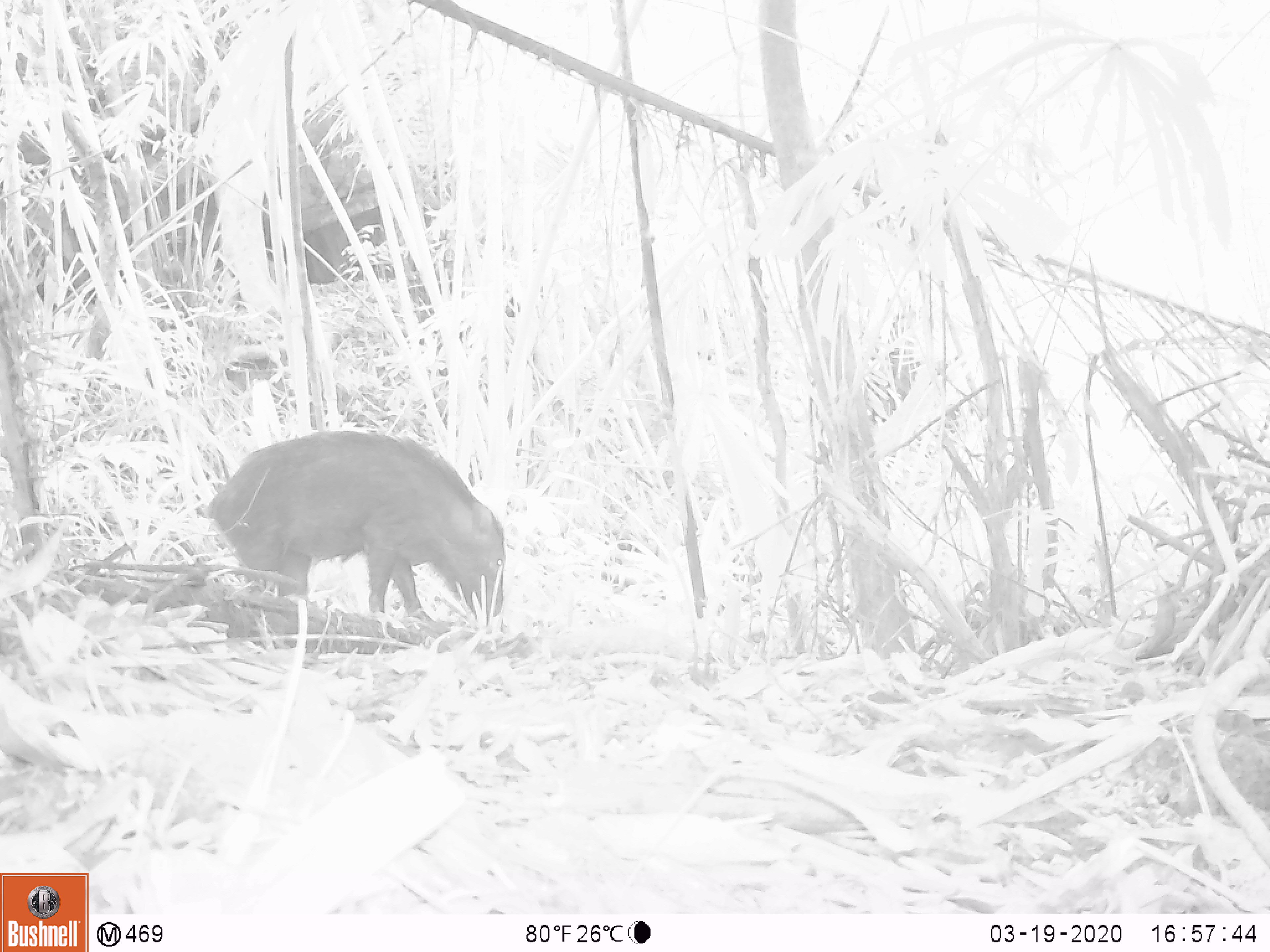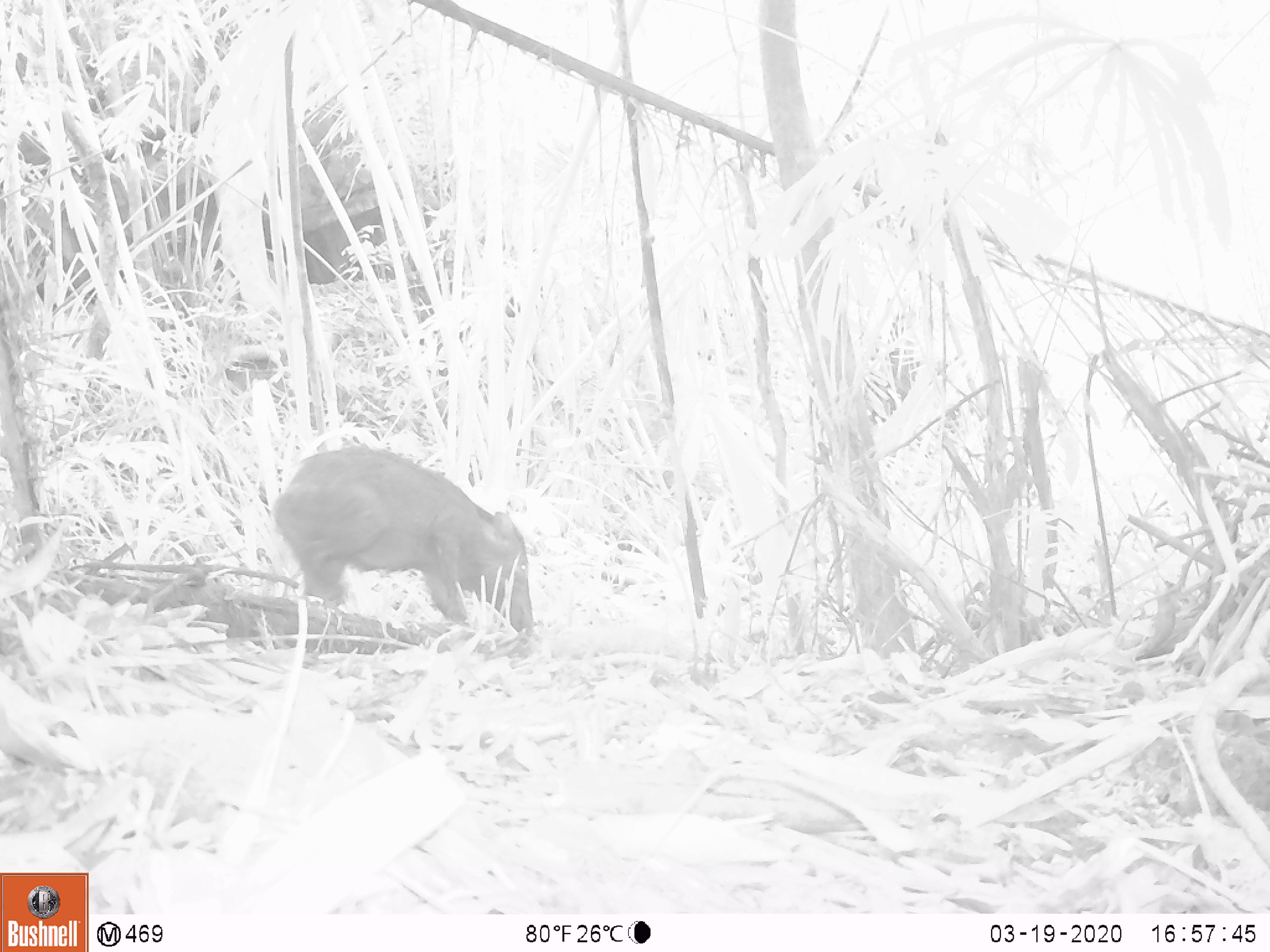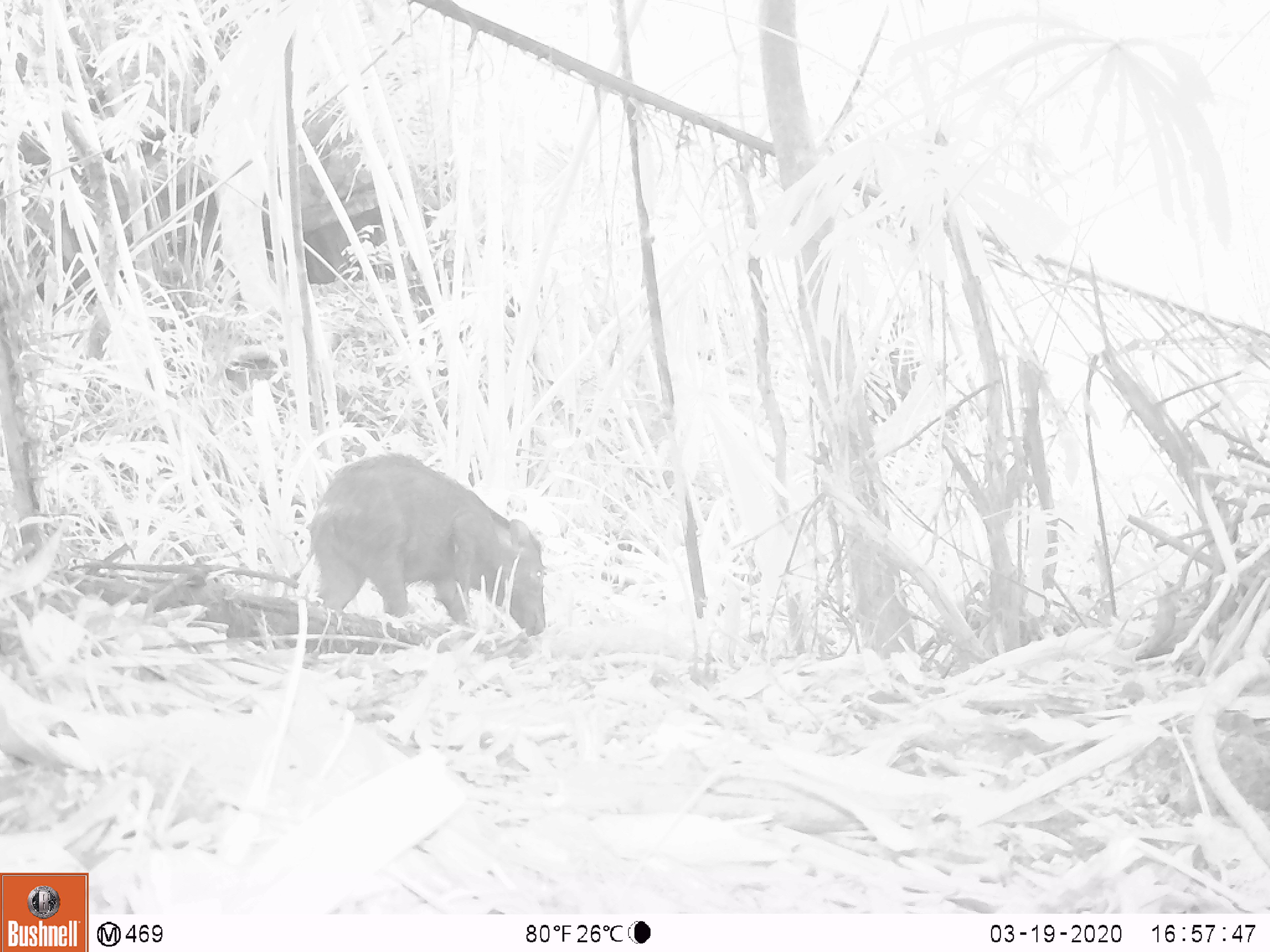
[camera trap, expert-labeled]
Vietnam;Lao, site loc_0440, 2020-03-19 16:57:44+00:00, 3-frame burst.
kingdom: Animalia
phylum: Chordata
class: Mammalia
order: Artiodactyla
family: Suidae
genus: Sus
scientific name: Sus scrofa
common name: eurasian wild pig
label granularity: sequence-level